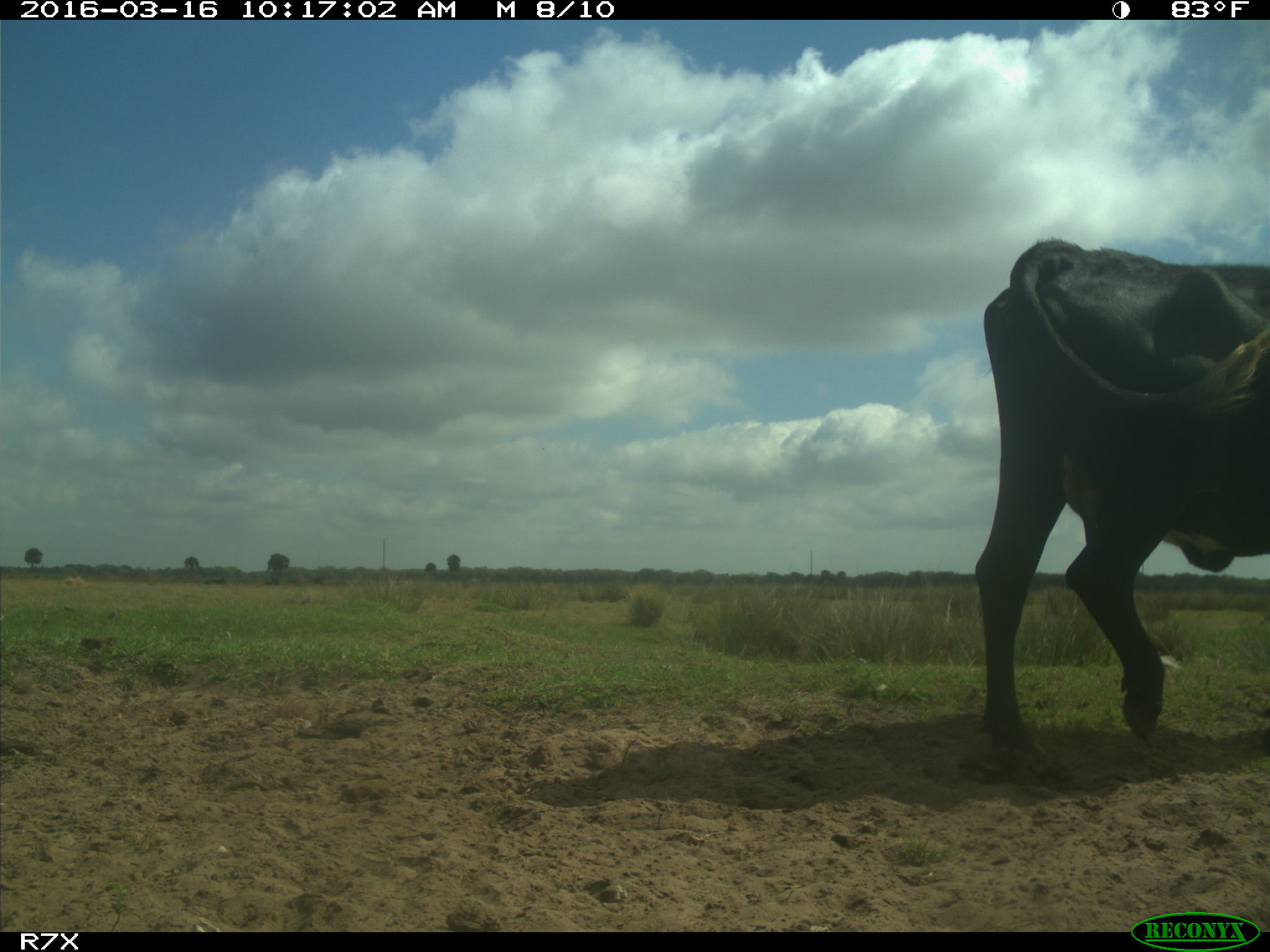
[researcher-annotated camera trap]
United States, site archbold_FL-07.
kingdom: Animalia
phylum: Chordata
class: Mammalia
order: Artiodactyla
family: Bovidae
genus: Bos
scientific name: Bos taurus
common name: domestic cow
Bos taurus (domestic cow).